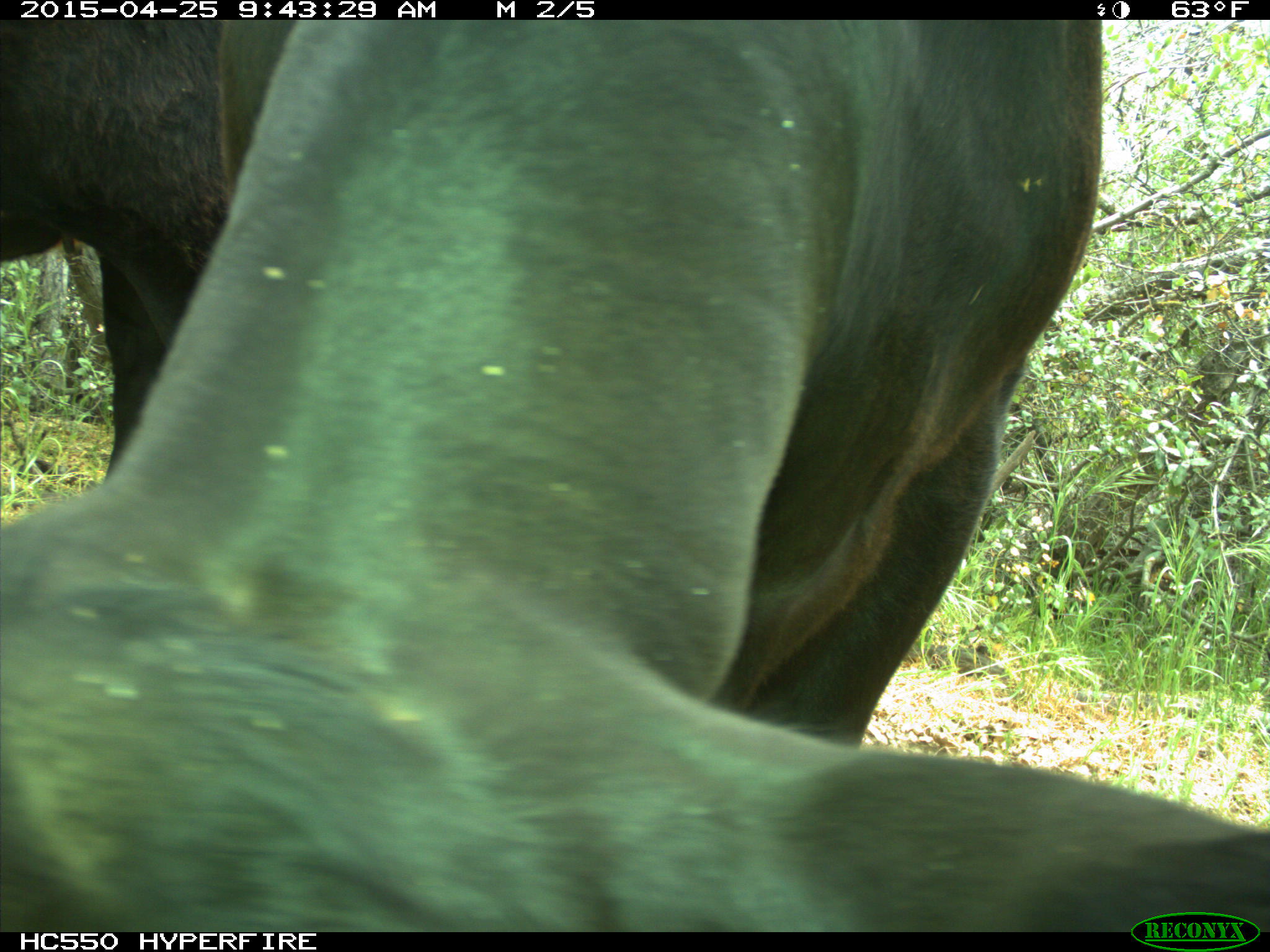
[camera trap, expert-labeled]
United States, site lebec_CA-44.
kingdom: Animalia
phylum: Chordata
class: Mammalia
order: Artiodactyla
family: Suidae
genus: Sus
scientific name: Sus scrofa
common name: wild boar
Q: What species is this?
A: Sus scrofa (wild boar).